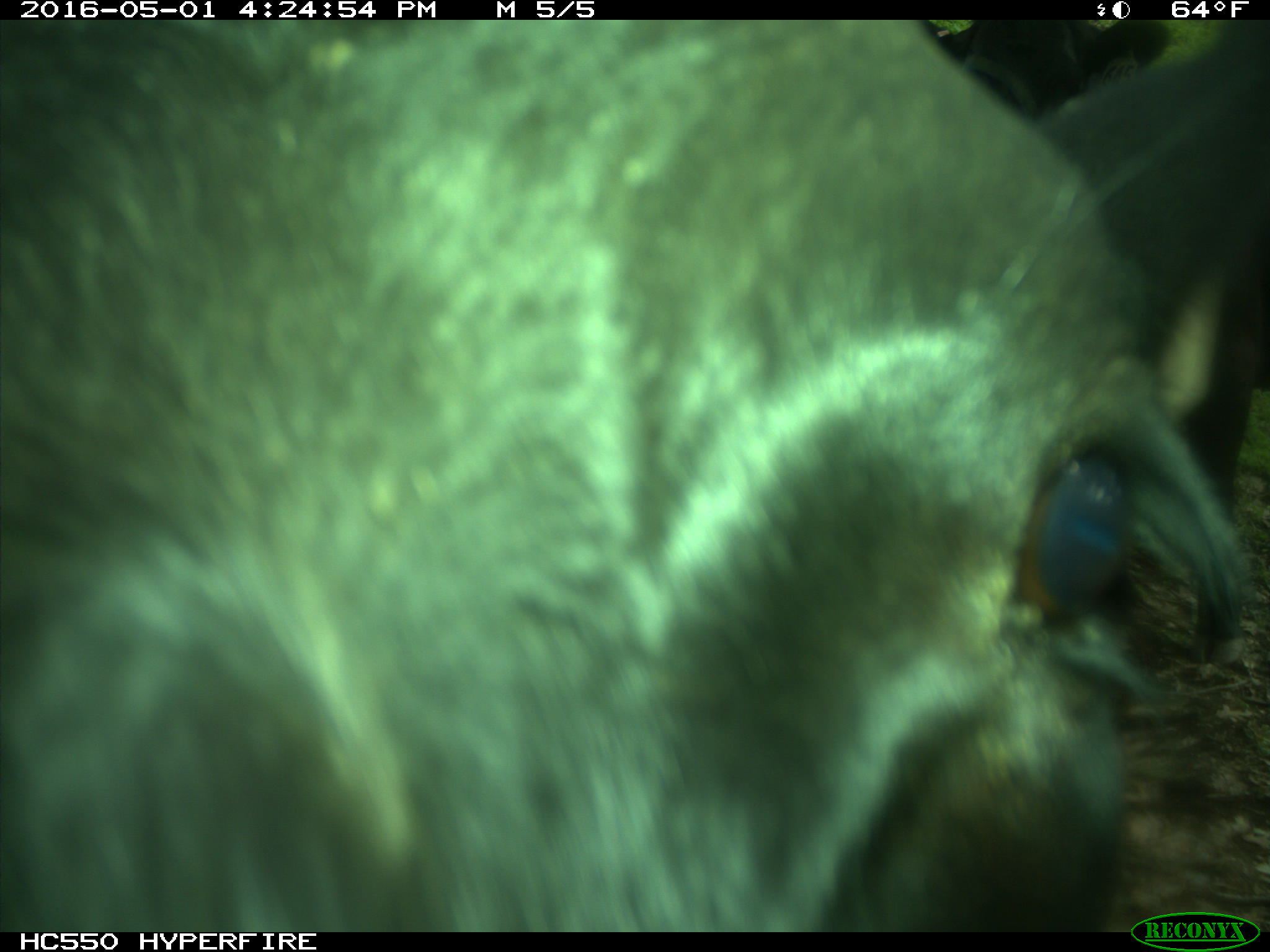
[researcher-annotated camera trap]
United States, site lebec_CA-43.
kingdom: Animalia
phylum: Chordata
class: Mammalia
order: Artiodactyla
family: Bovidae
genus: Bos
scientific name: Bos taurus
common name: domestic cow